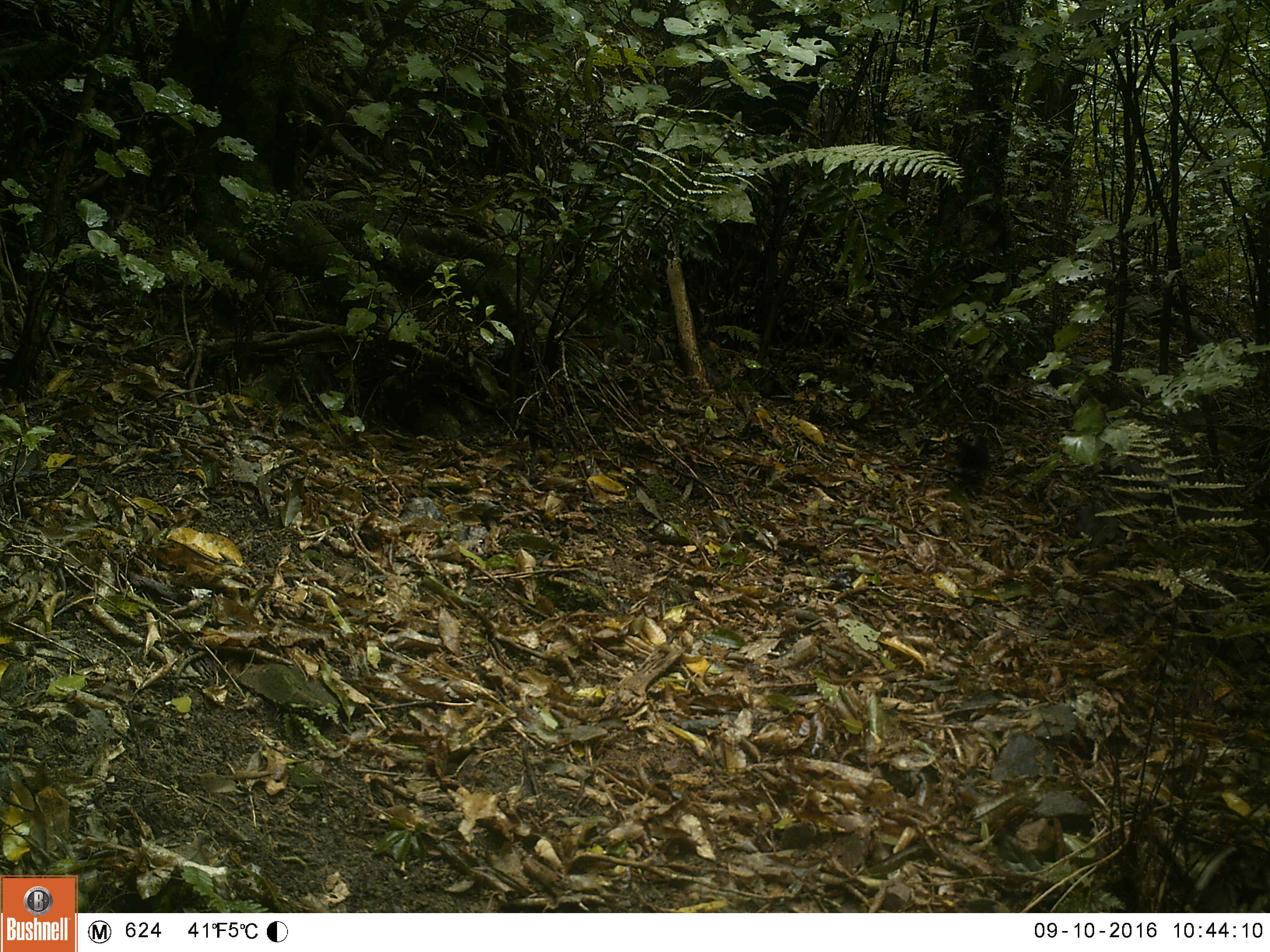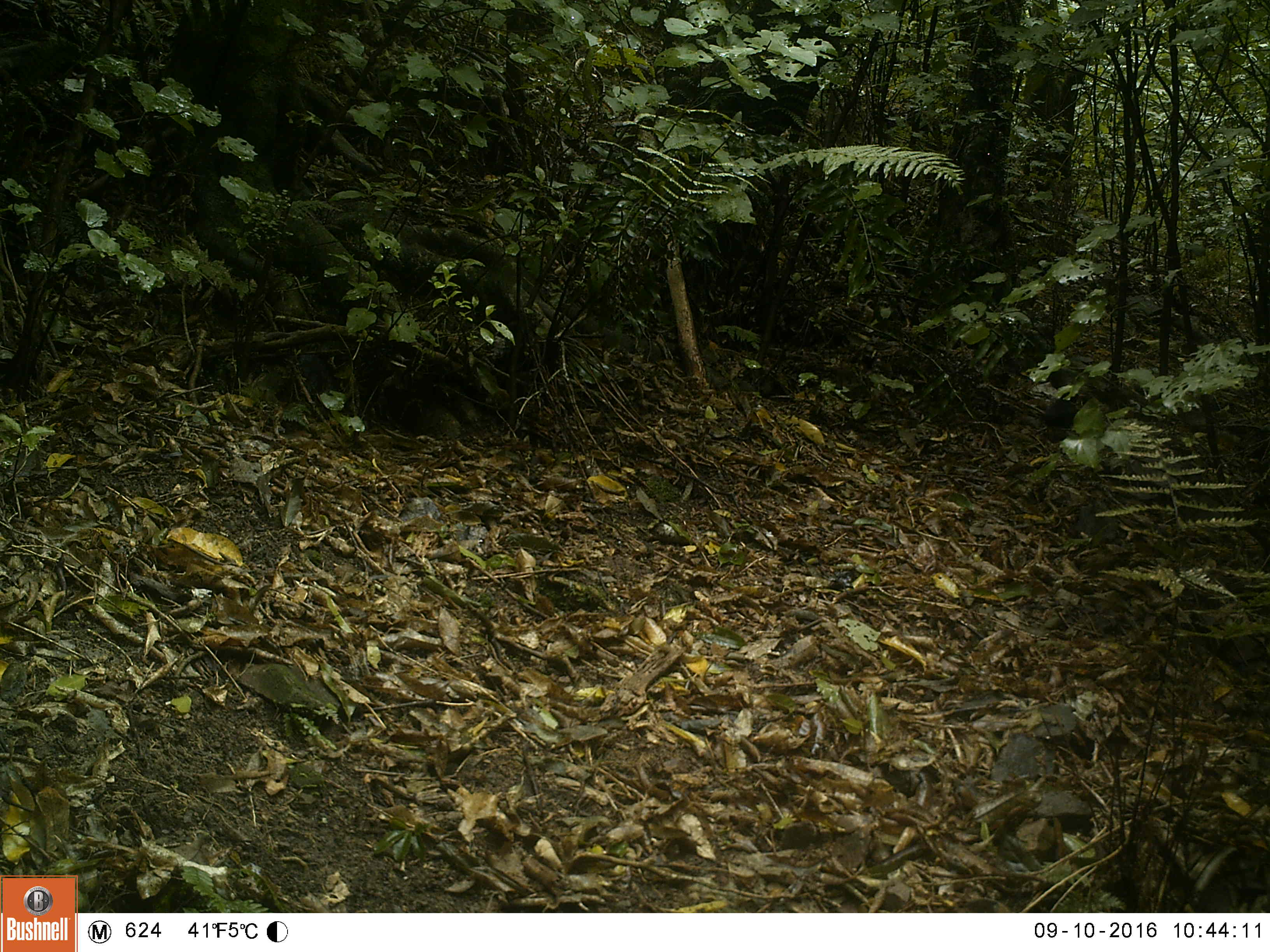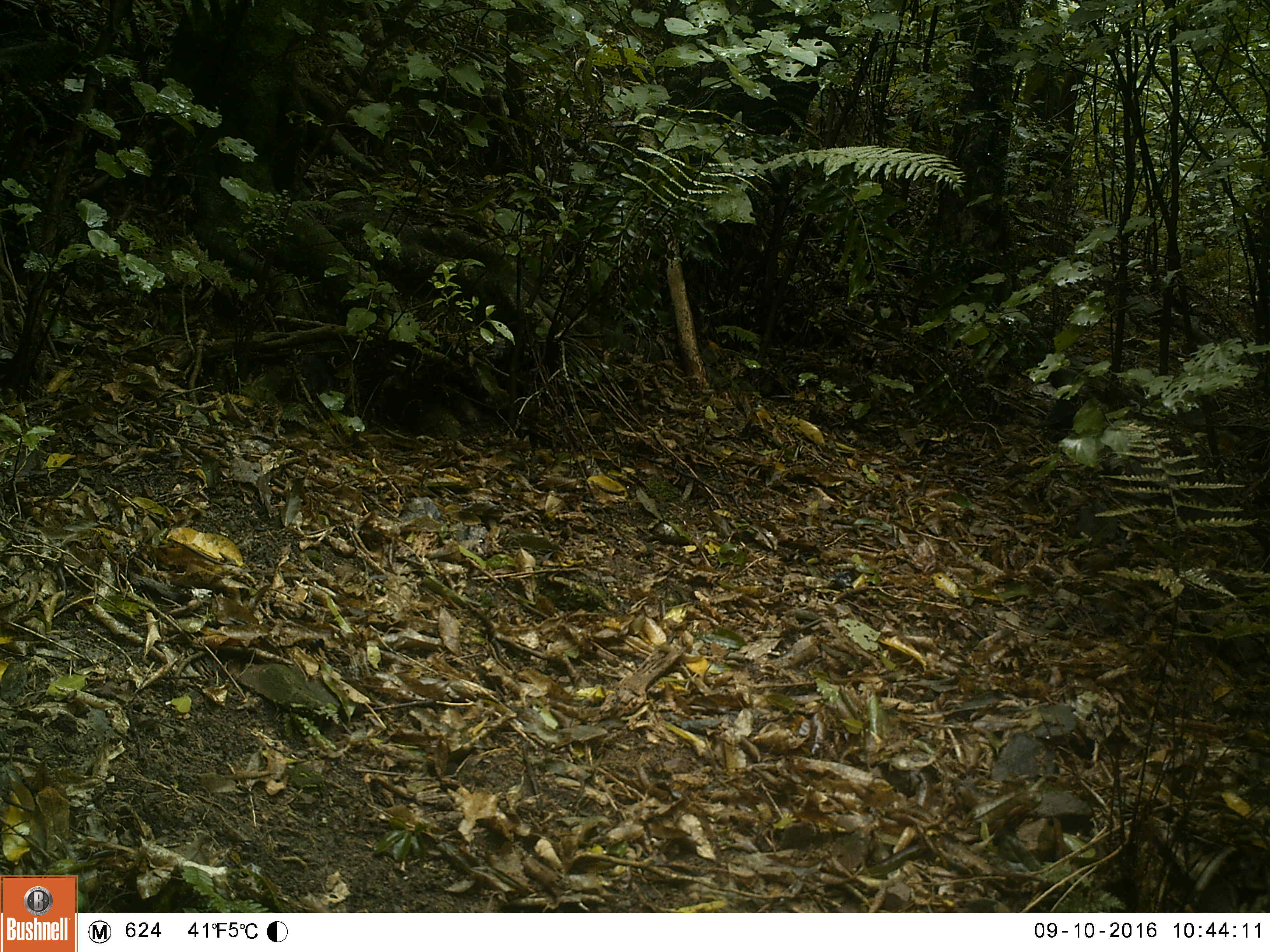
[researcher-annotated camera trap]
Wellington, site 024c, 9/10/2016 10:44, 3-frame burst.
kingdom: Animalia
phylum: Chordata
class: Aves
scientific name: Aves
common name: bird